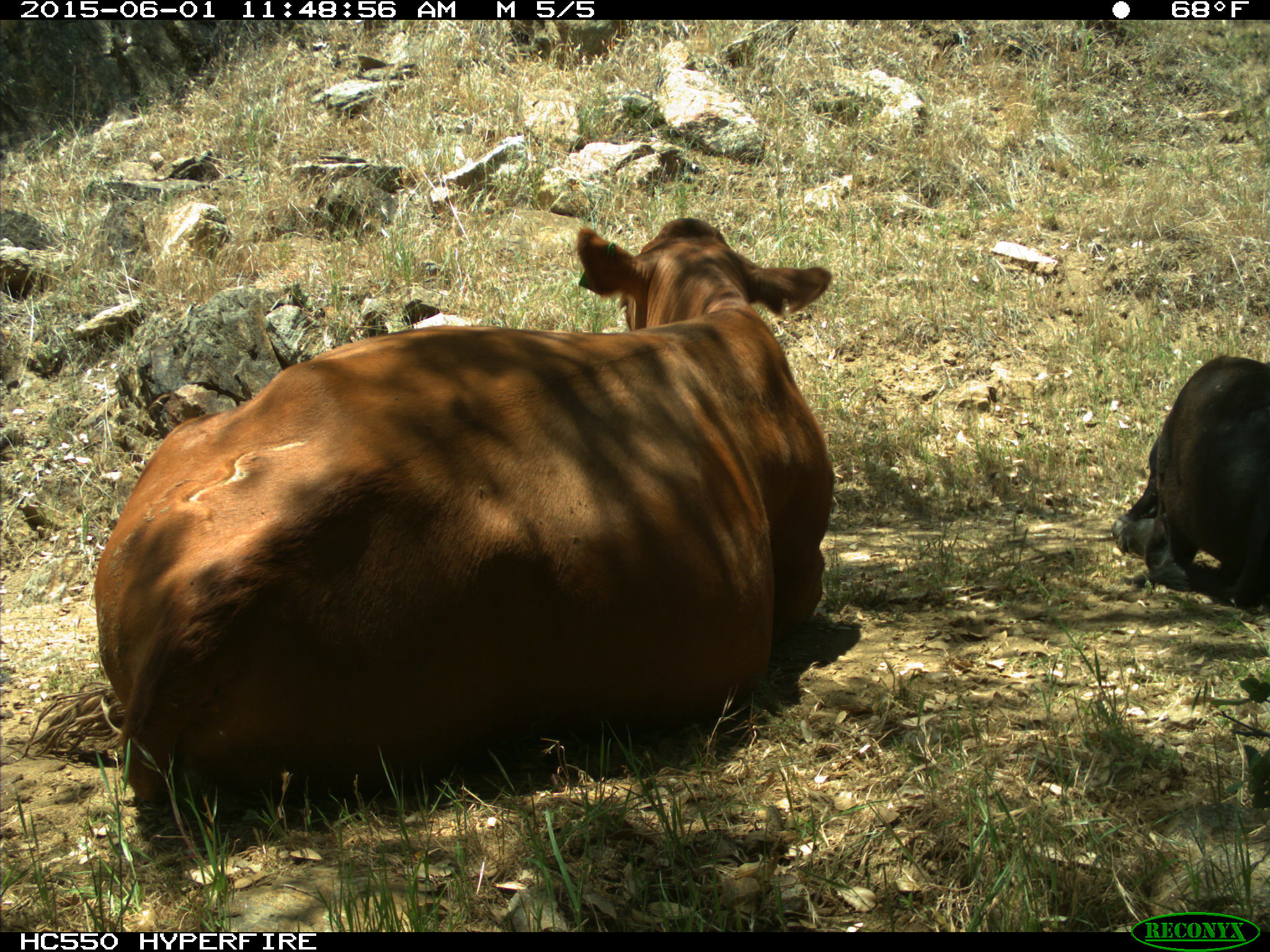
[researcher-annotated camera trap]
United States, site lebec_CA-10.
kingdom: Animalia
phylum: Chordata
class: Mammalia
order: Artiodactyla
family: Bovidae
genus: Bos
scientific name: Bos taurus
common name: domestic cow